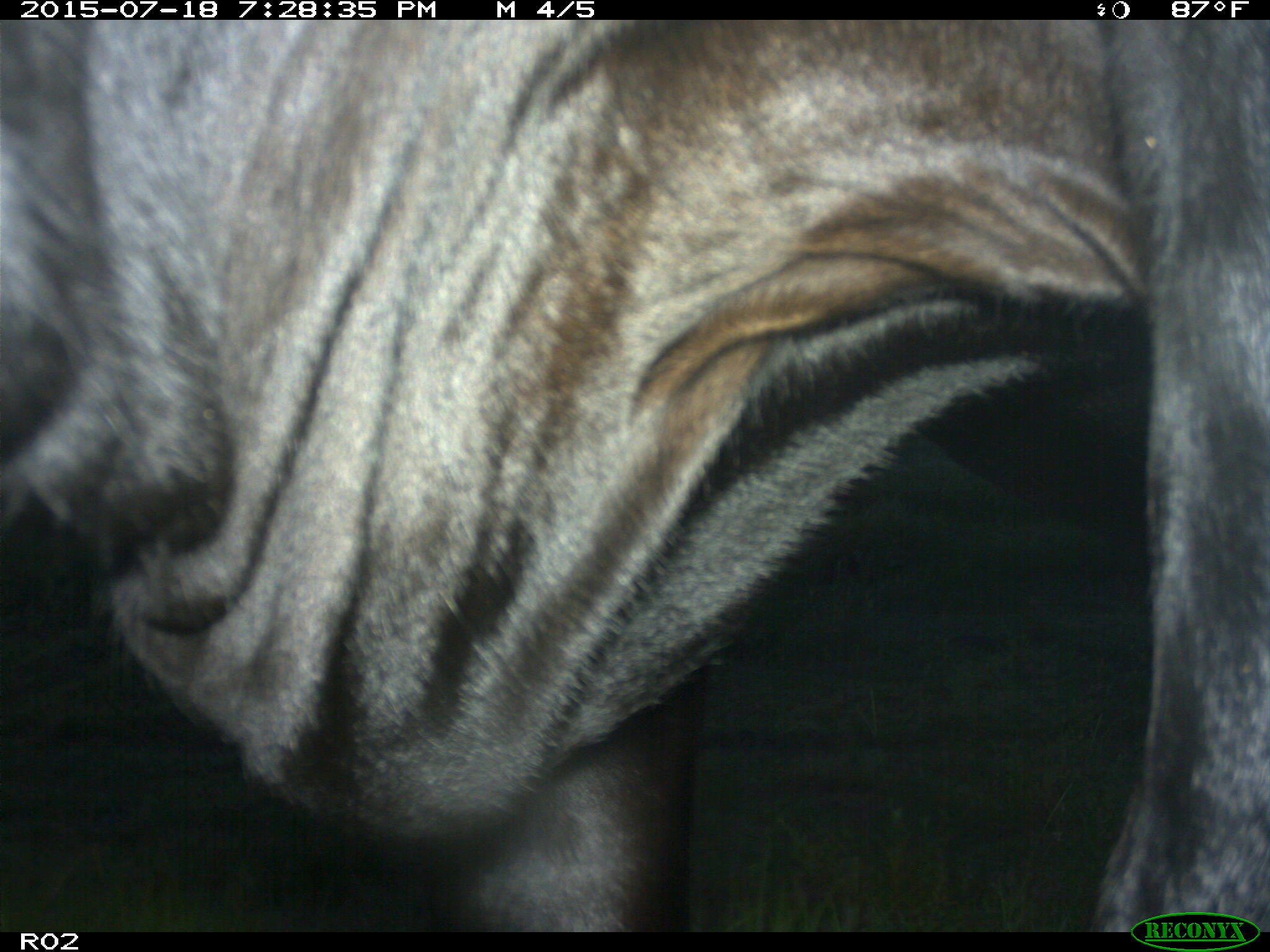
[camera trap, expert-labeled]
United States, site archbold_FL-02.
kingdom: Animalia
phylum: Chordata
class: Mammalia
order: Artiodactyla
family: Bovidae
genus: Bos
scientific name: Bos taurus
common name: domestic cow